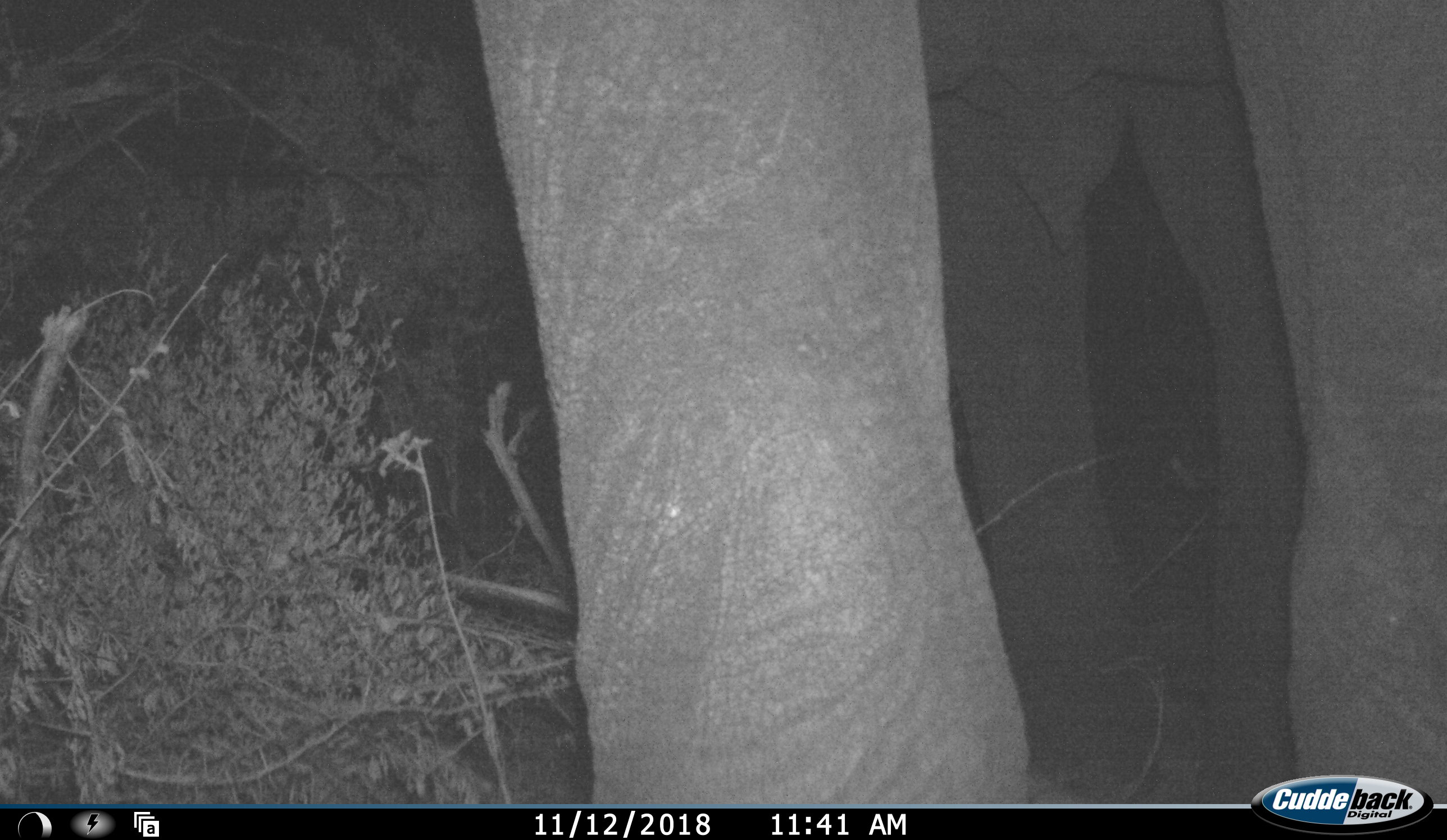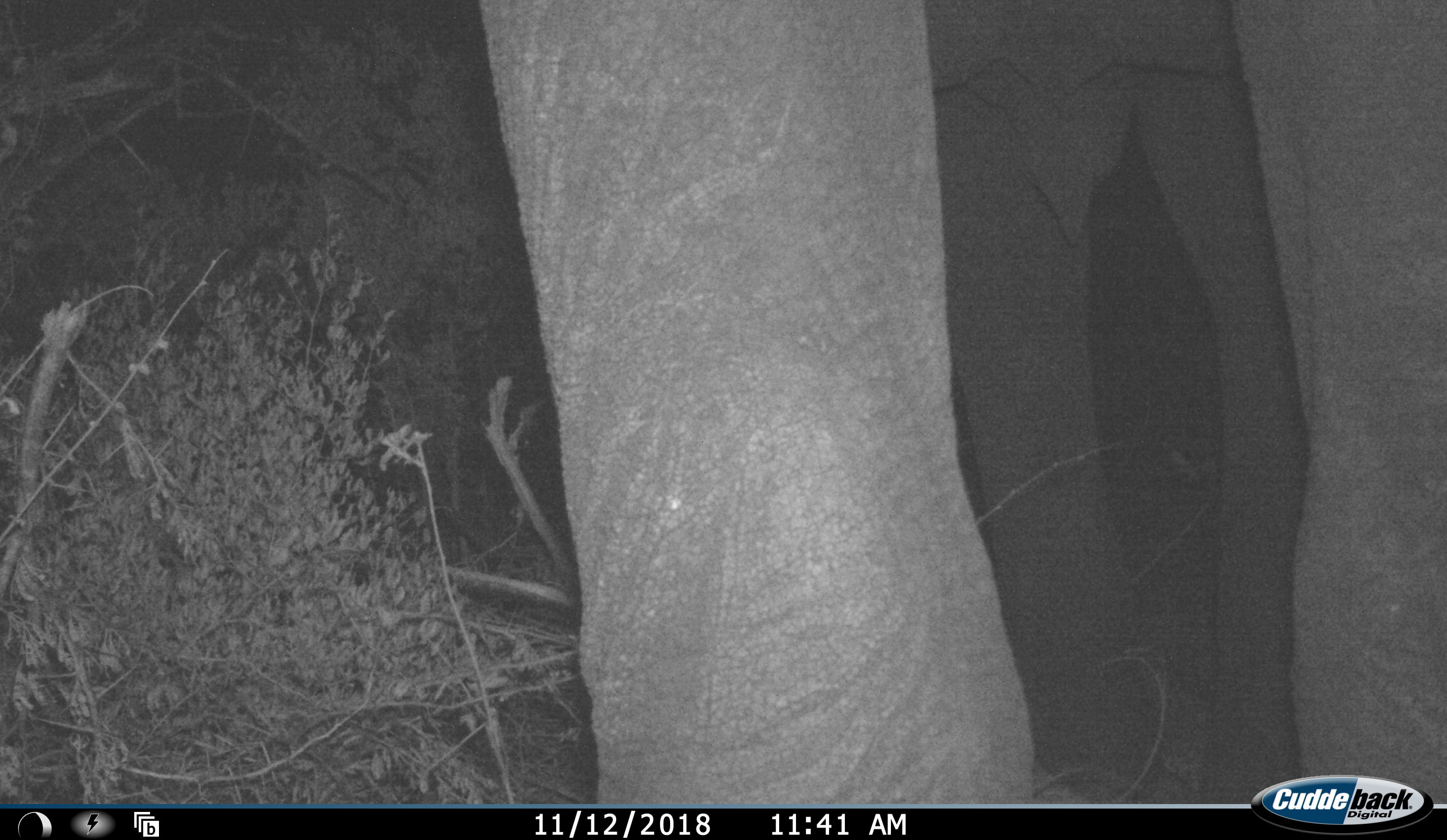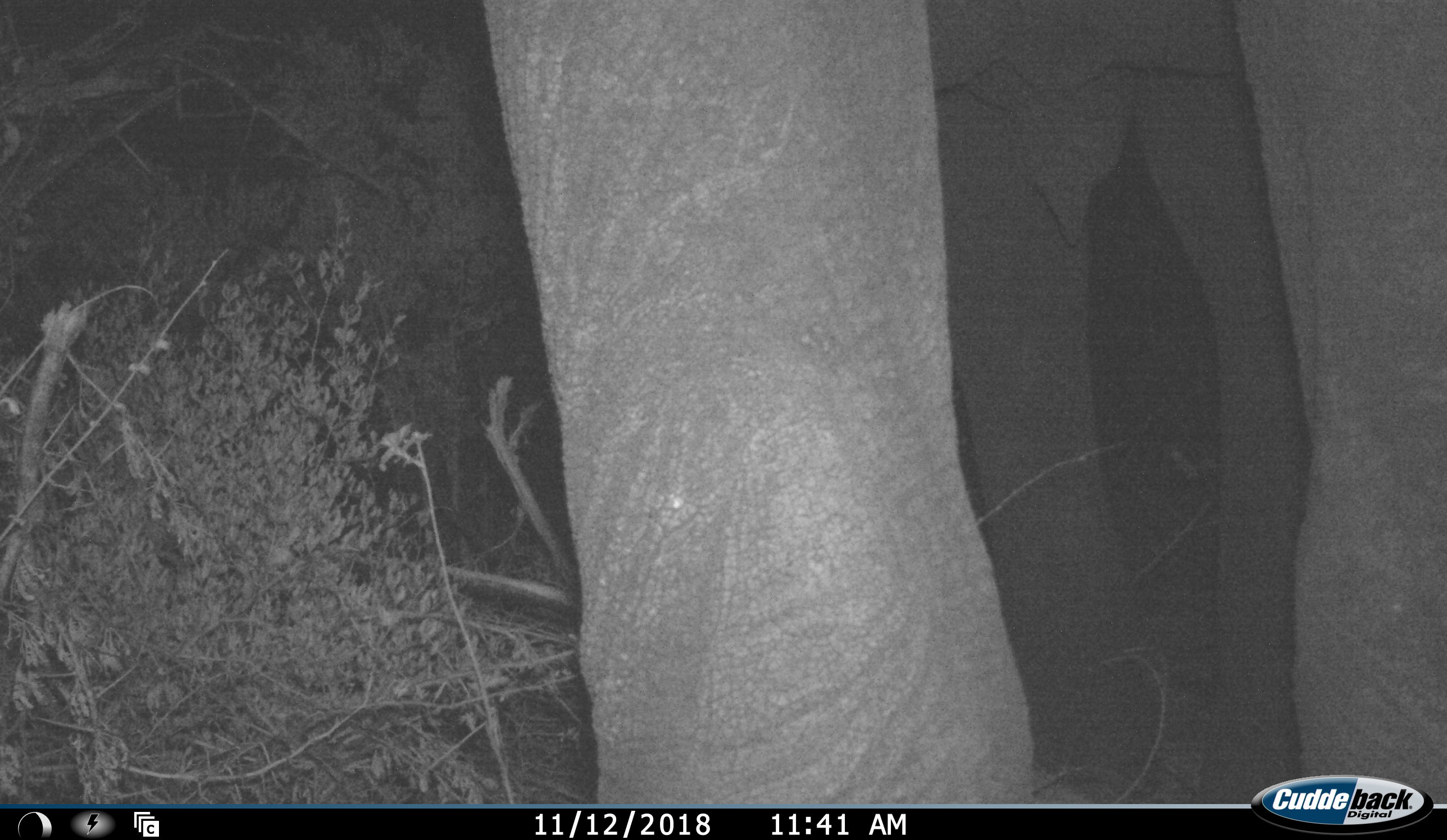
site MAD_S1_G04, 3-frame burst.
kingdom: Animalia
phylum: Chordata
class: Mammalia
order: Proboscidea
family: Elephantidae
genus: Loxodonta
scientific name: Loxodonta africana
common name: african bush elephant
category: elephant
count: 1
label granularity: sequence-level